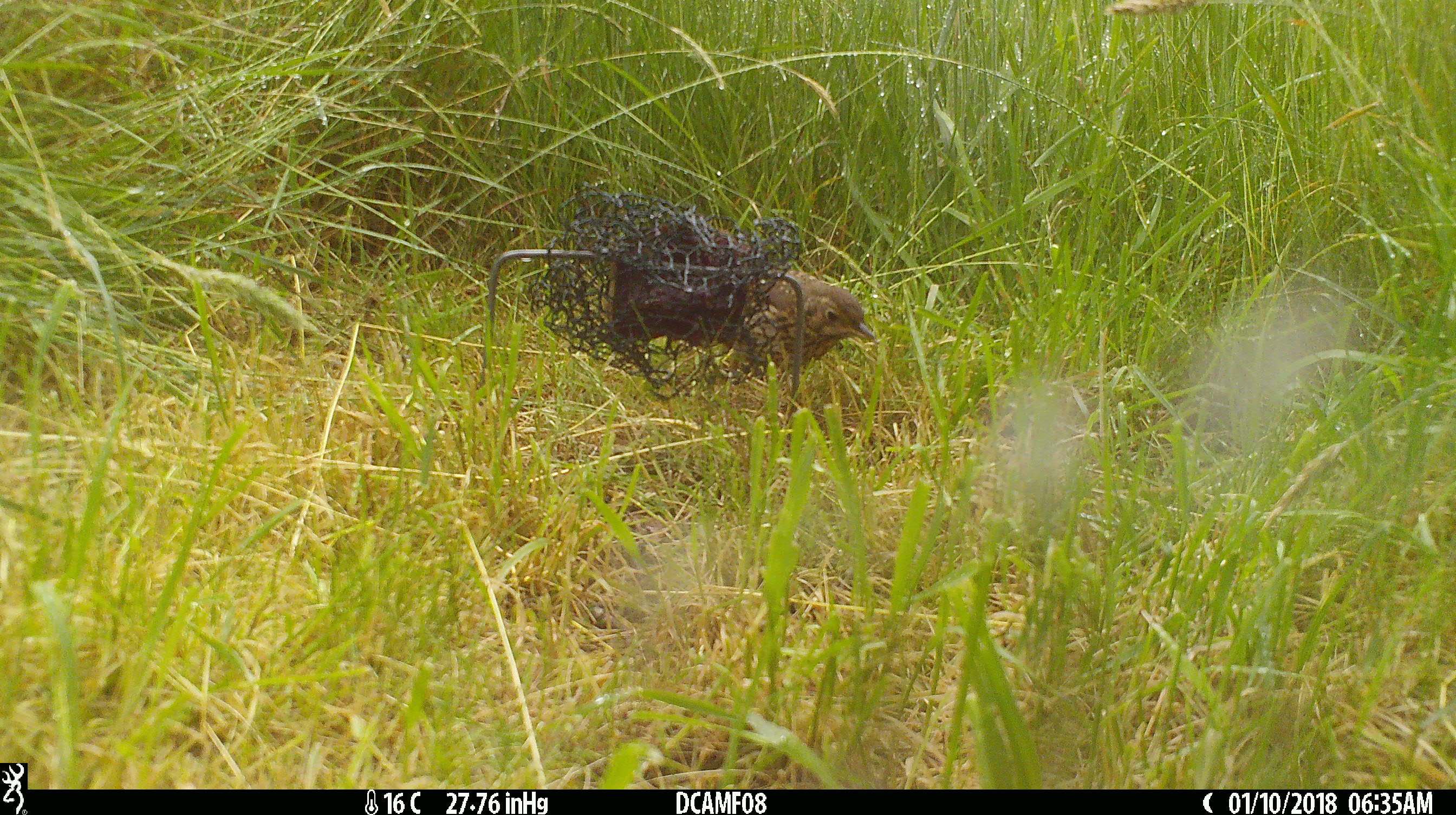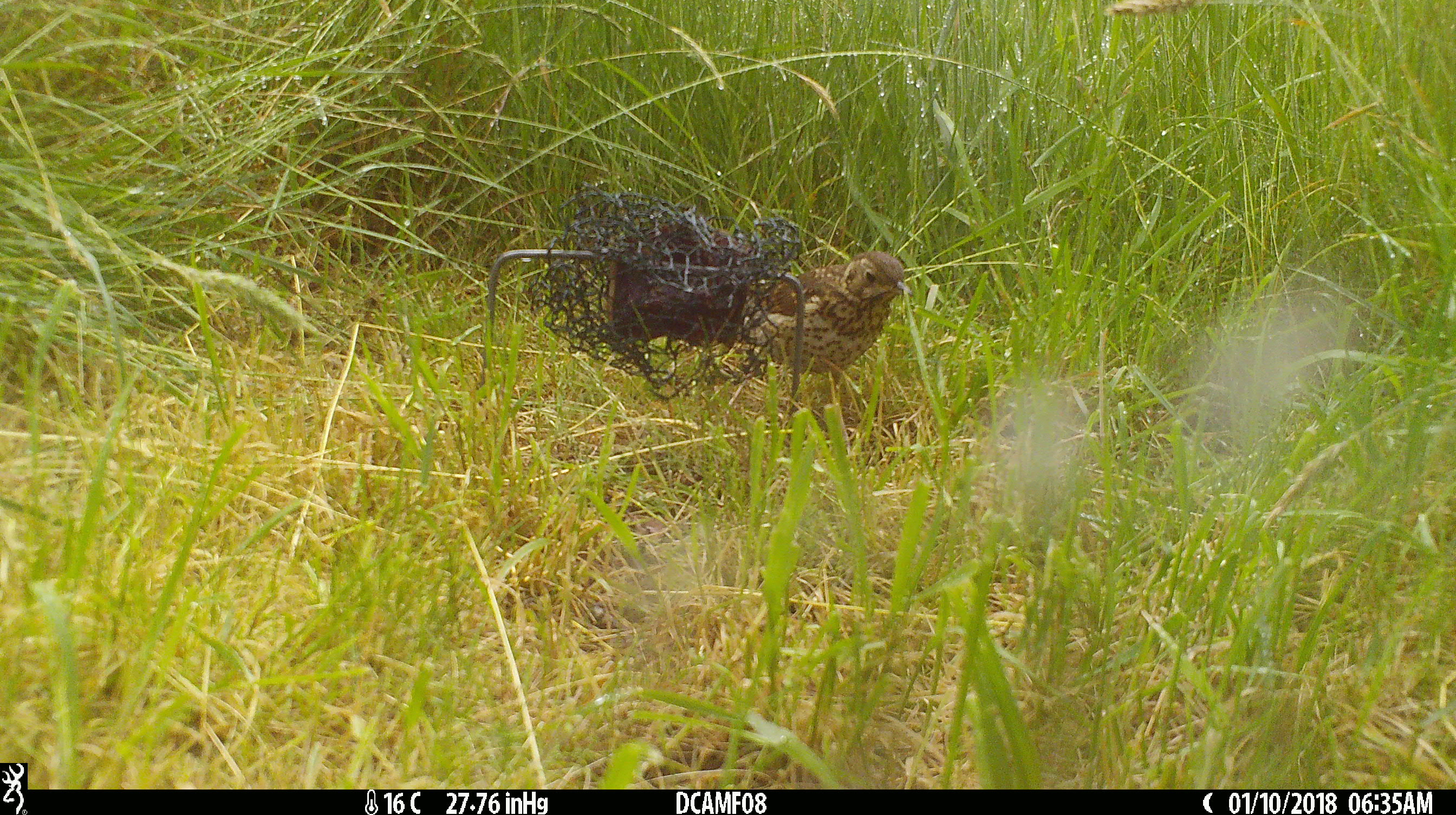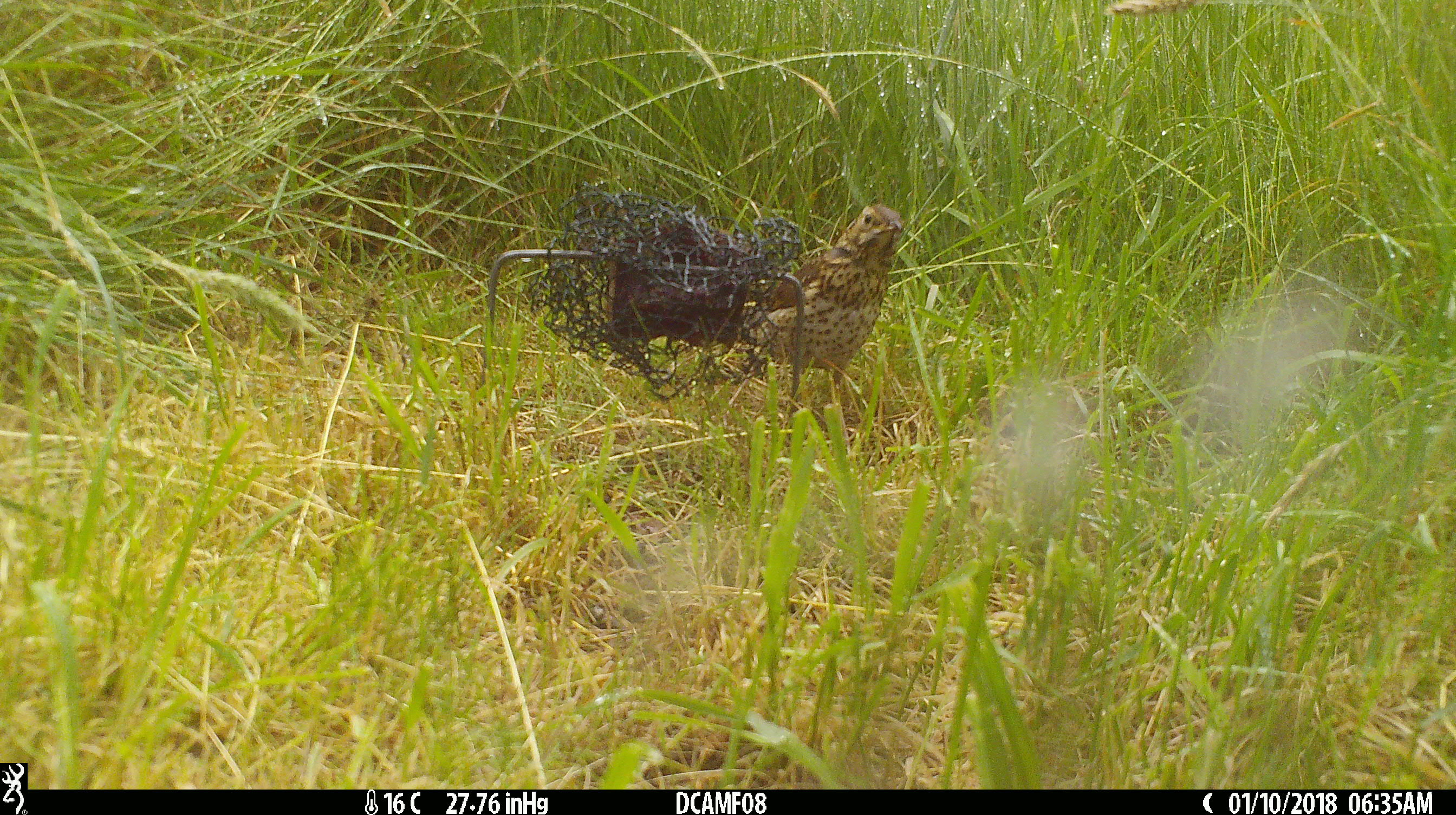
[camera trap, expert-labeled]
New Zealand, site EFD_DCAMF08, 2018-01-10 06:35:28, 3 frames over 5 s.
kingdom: Animalia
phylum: Chordata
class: Aves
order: Passeriformes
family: Turdidae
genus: Turdus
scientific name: Turdus philomelos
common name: song thrush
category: thrush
Thrush (song thrush) (Turdus philomelos).